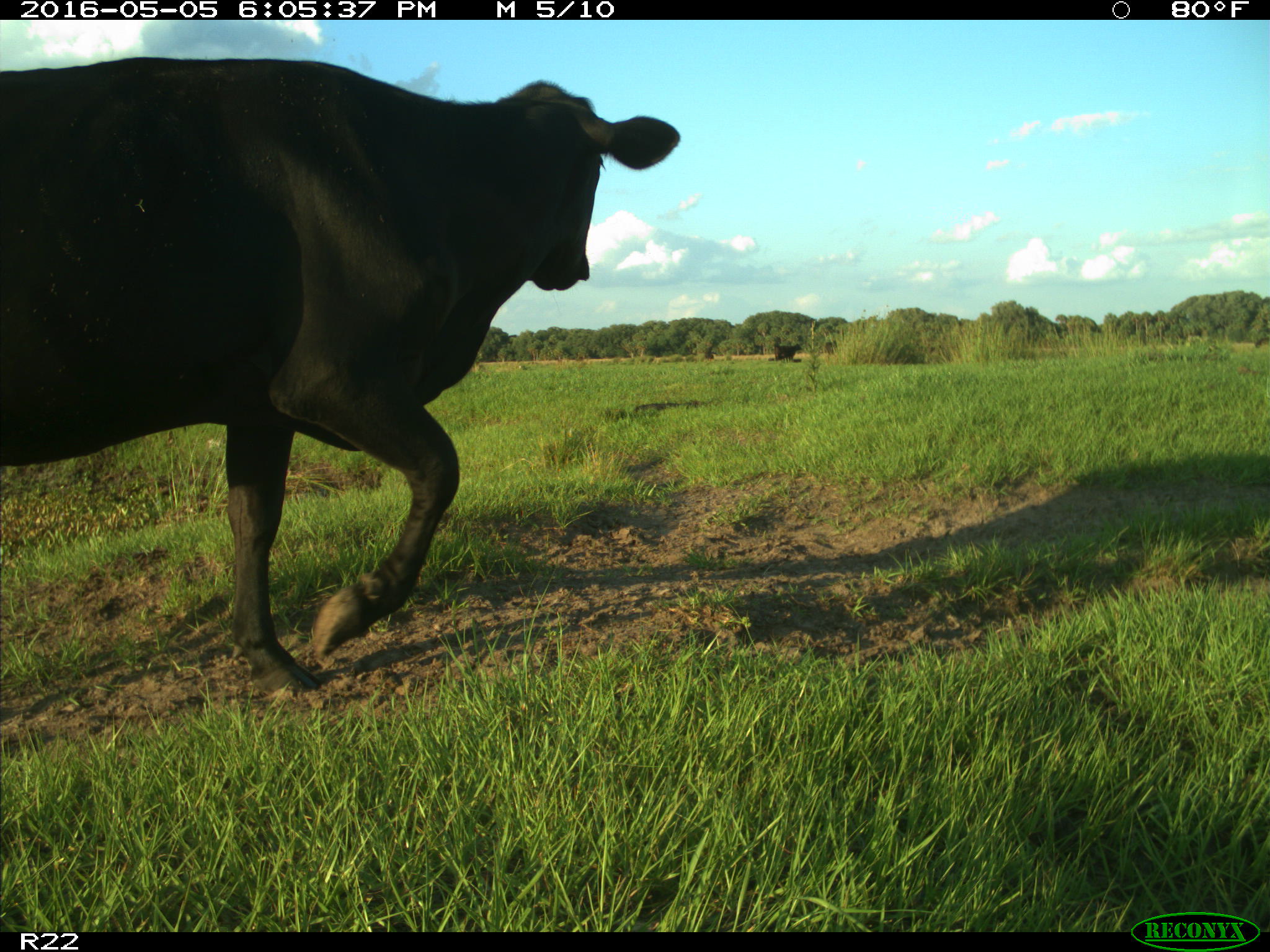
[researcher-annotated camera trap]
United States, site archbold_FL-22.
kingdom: Animalia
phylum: Chordata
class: Mammalia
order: Artiodactyla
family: Bovidae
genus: Bos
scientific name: Bos taurus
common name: domestic cow